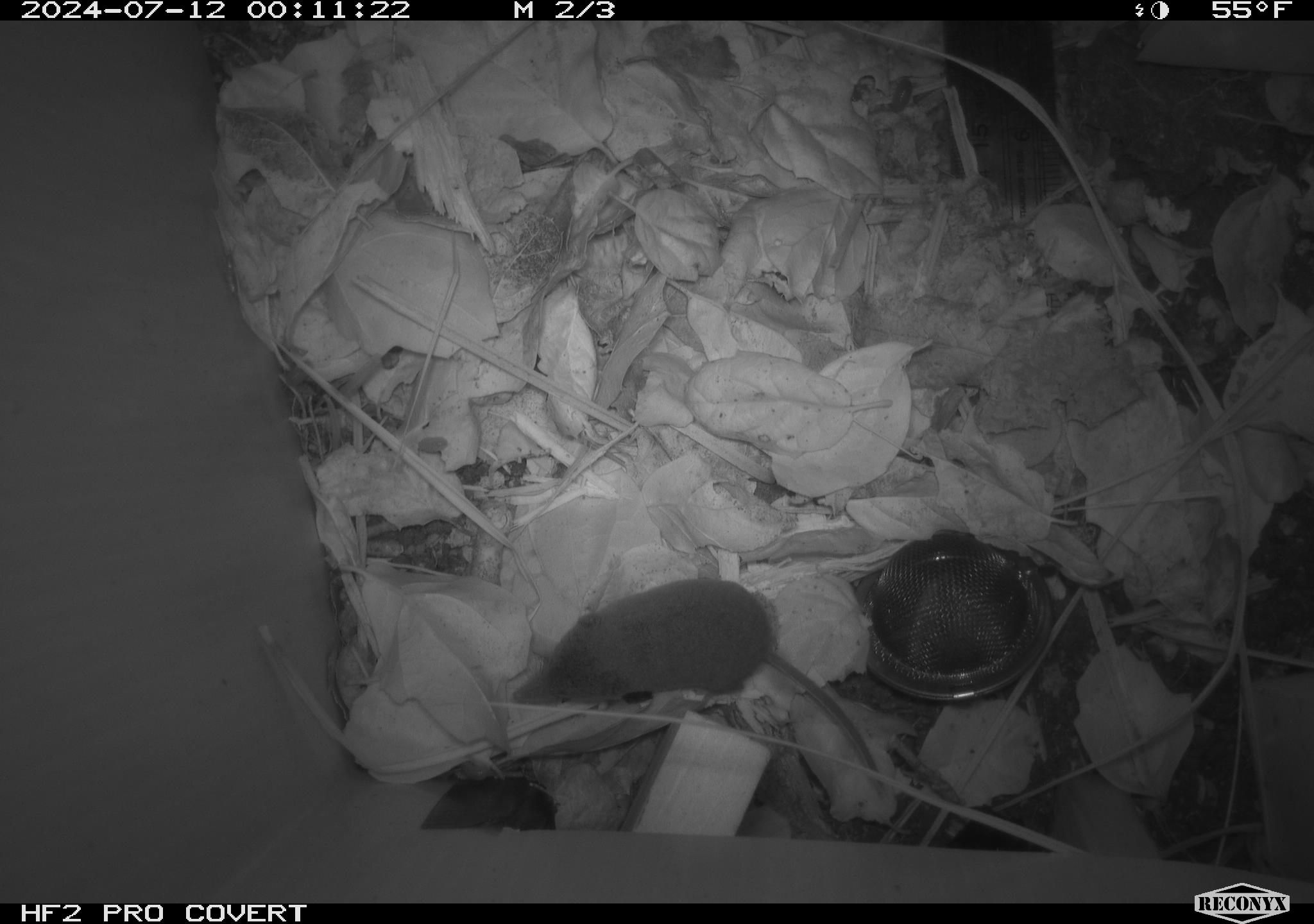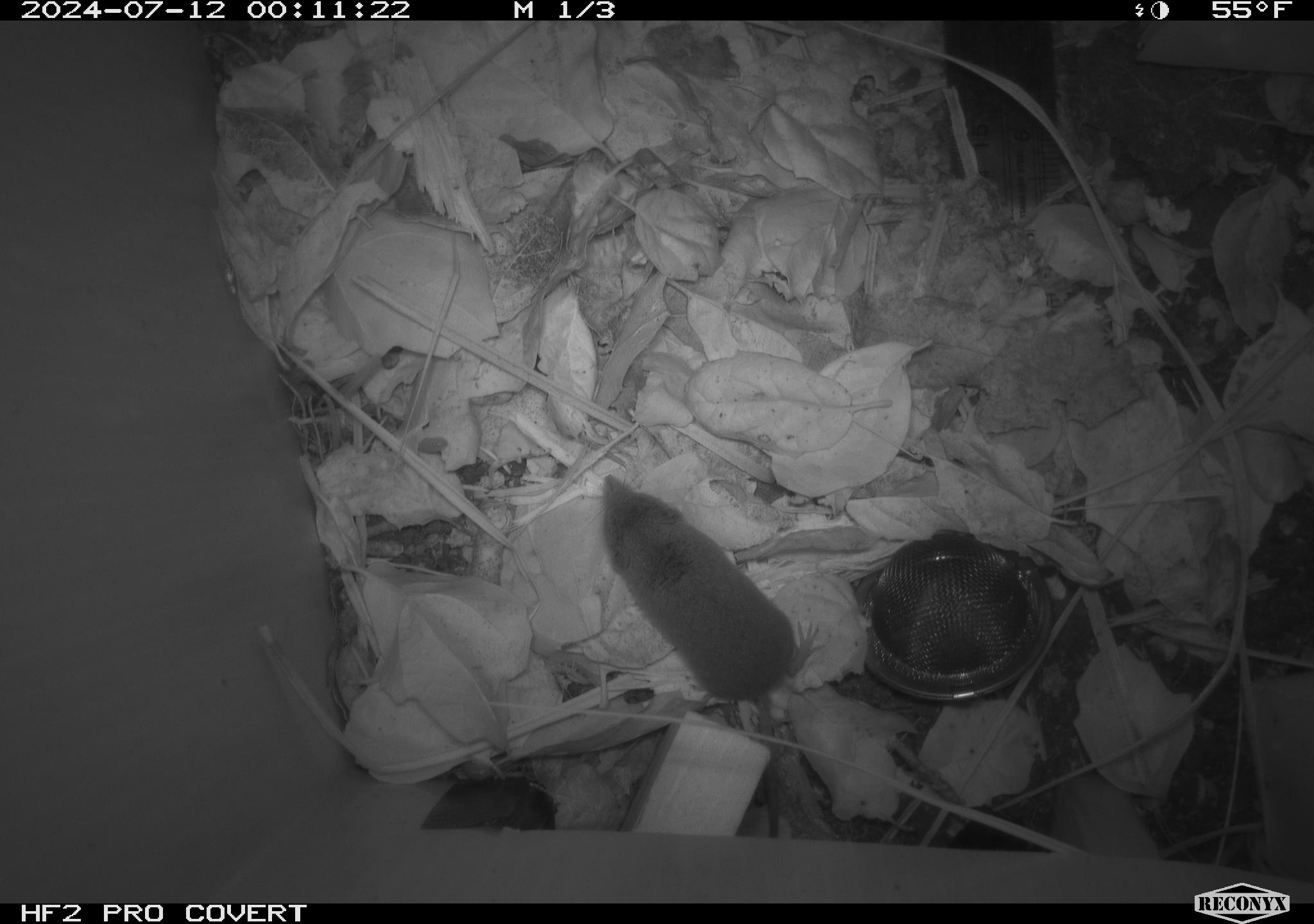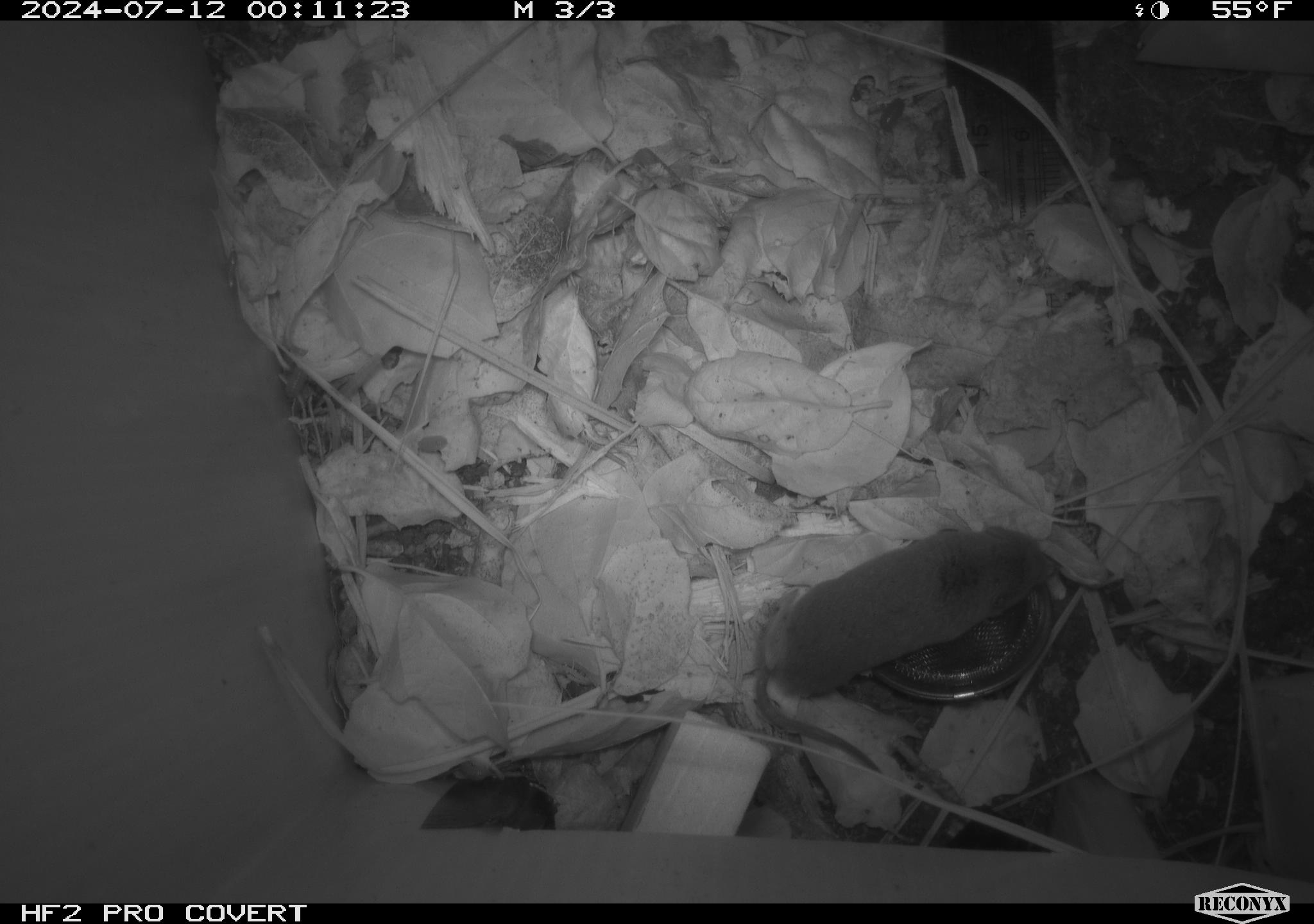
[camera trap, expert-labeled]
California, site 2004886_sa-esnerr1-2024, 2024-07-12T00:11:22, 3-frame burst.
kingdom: Animalia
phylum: Chordata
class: Mammalia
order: Eulipotyphla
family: Soricidae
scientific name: Soricidae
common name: shrews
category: soricidae family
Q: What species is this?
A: Soricidae family (shrews) (Soricidae).